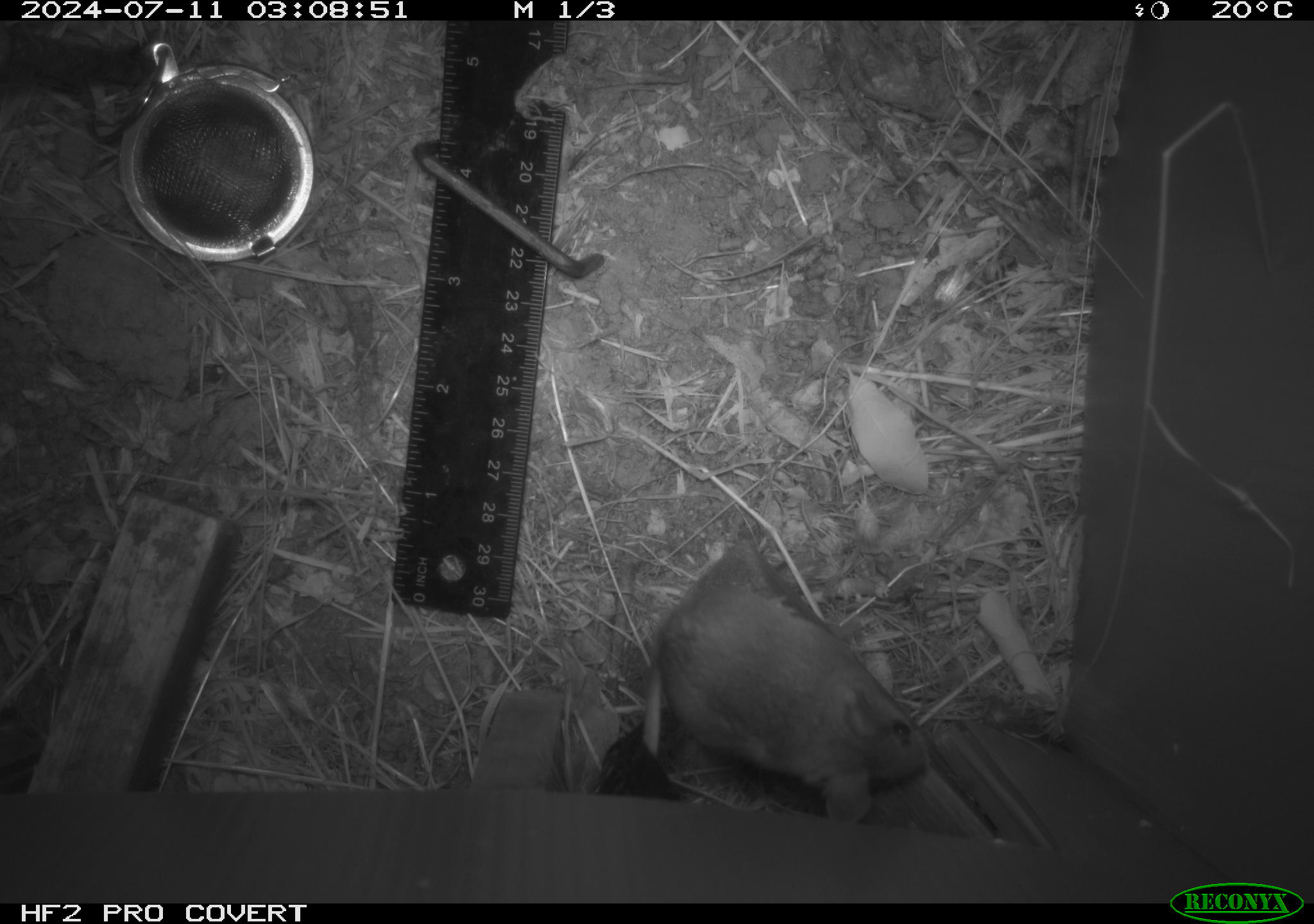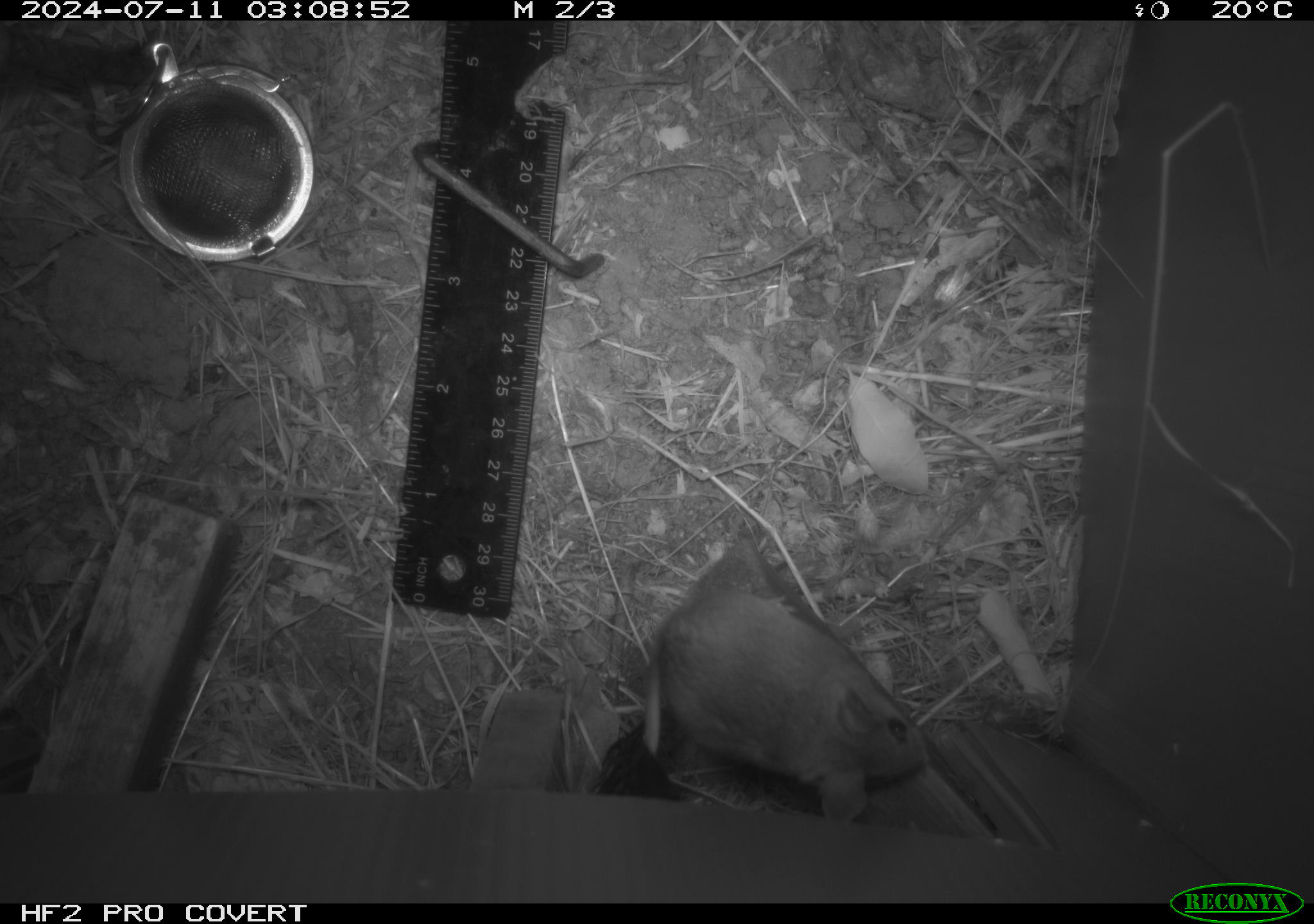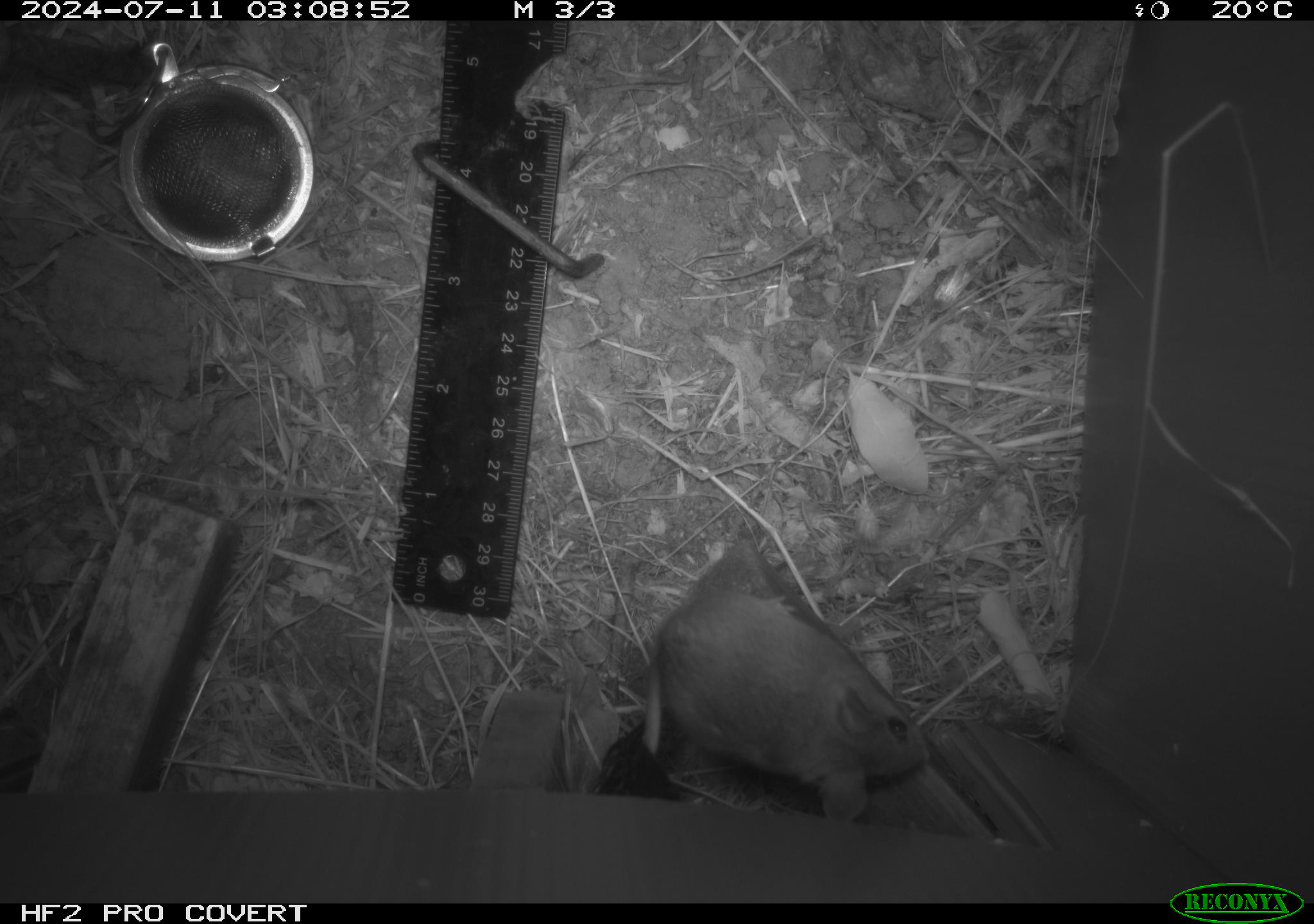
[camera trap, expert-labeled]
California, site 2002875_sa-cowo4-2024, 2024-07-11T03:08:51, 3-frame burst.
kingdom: Animalia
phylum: Chordata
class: Mammalia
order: Rodentia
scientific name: Rodentia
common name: mouse species